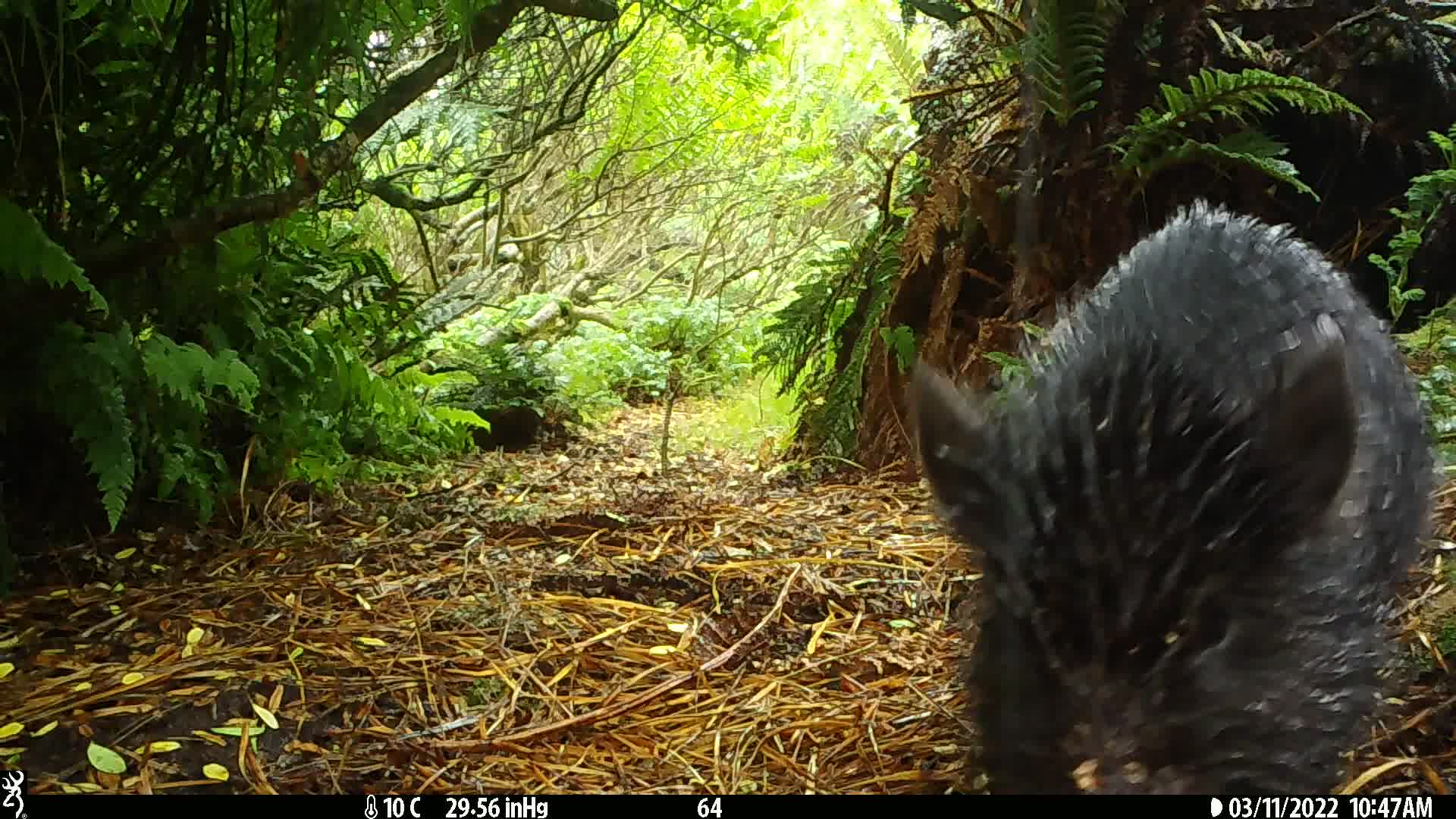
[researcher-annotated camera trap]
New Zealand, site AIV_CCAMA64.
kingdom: Animalia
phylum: Chordata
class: Mammalia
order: Artiodactyla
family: Suidae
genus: Sus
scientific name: Sus scrofa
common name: pig